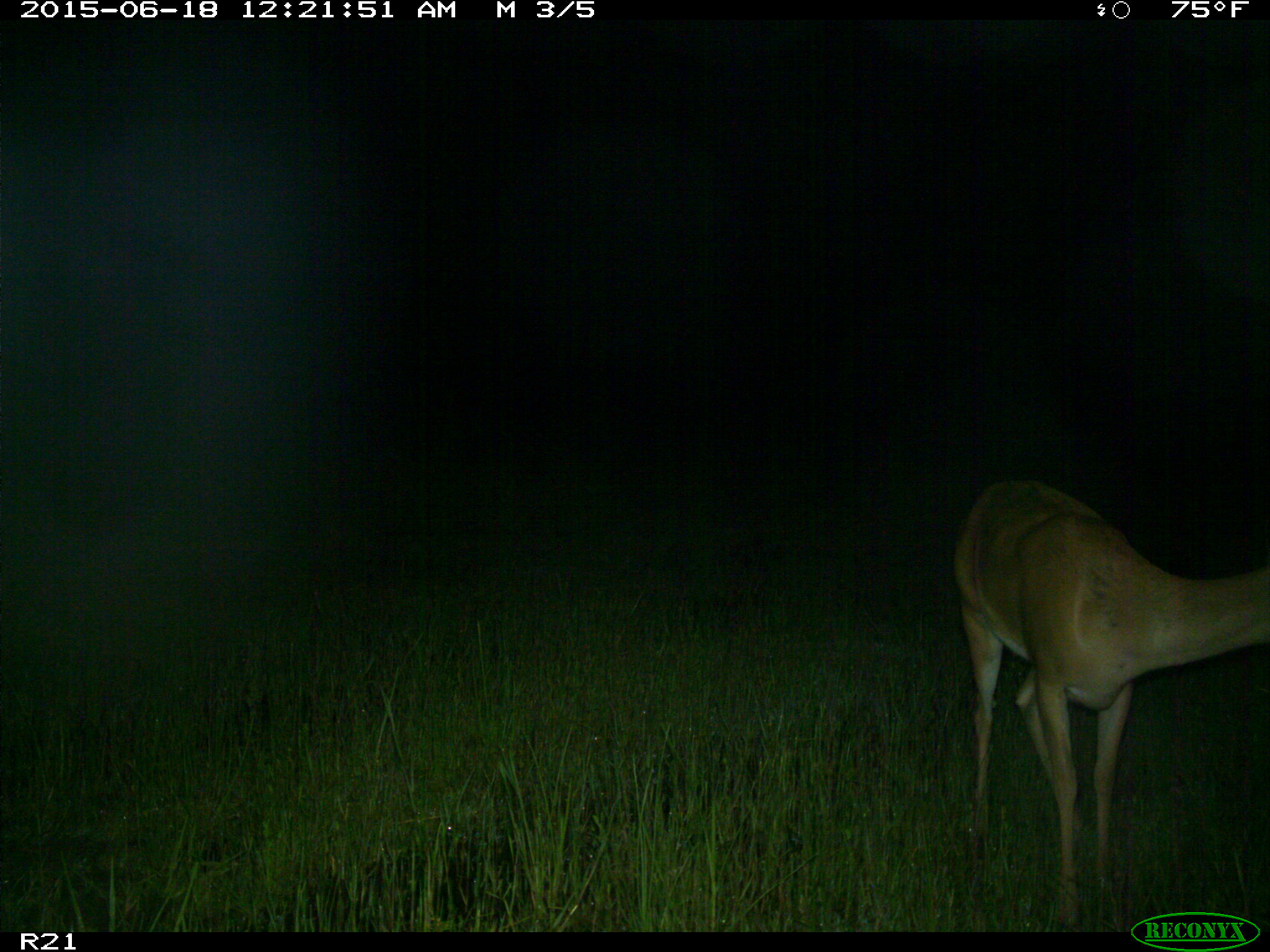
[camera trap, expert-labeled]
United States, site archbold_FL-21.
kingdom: Animalia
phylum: Chordata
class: Mammalia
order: Artiodactyla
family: Cervidae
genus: Odocoileus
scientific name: Odocoileus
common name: deer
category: unidentified deer